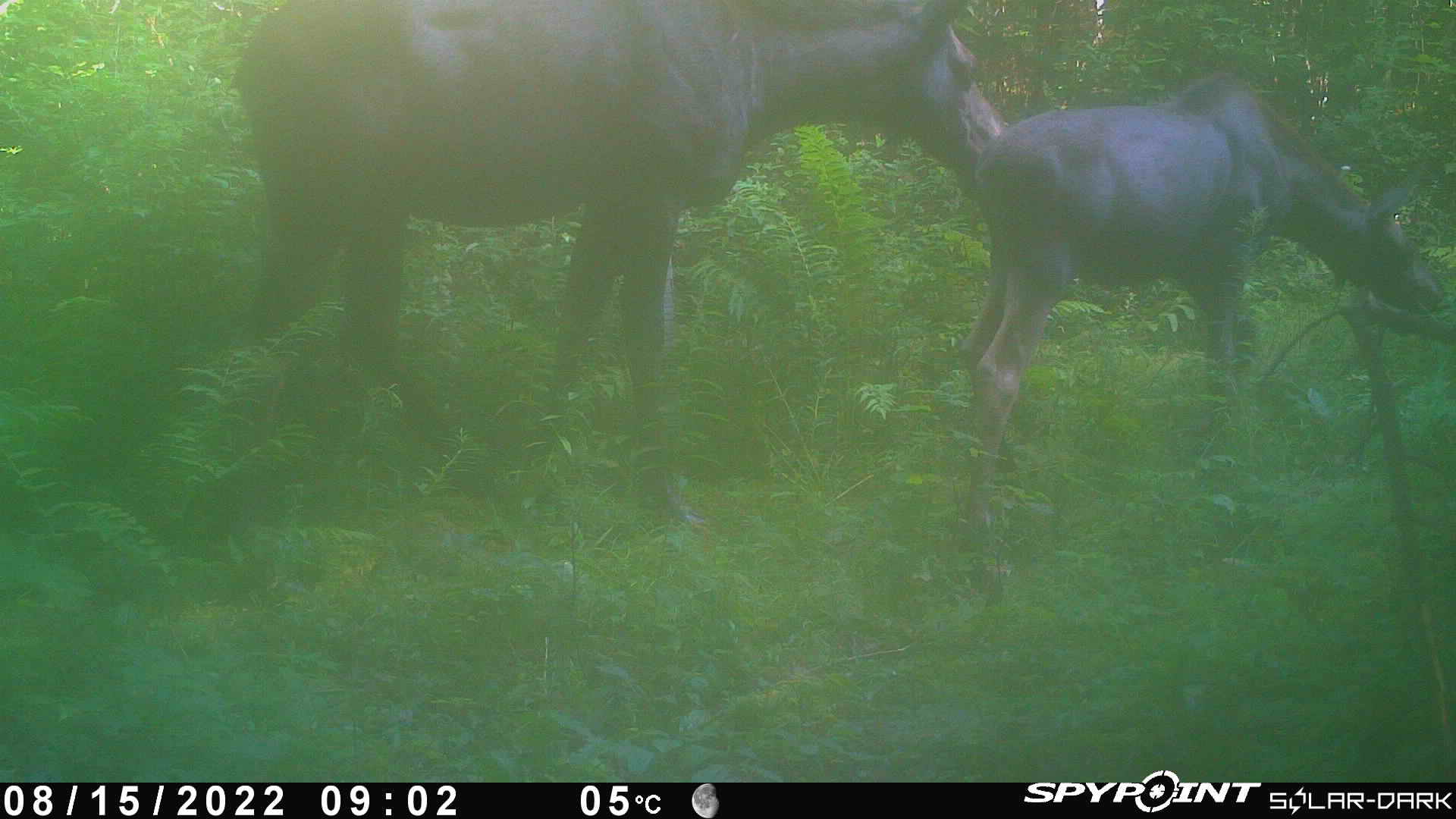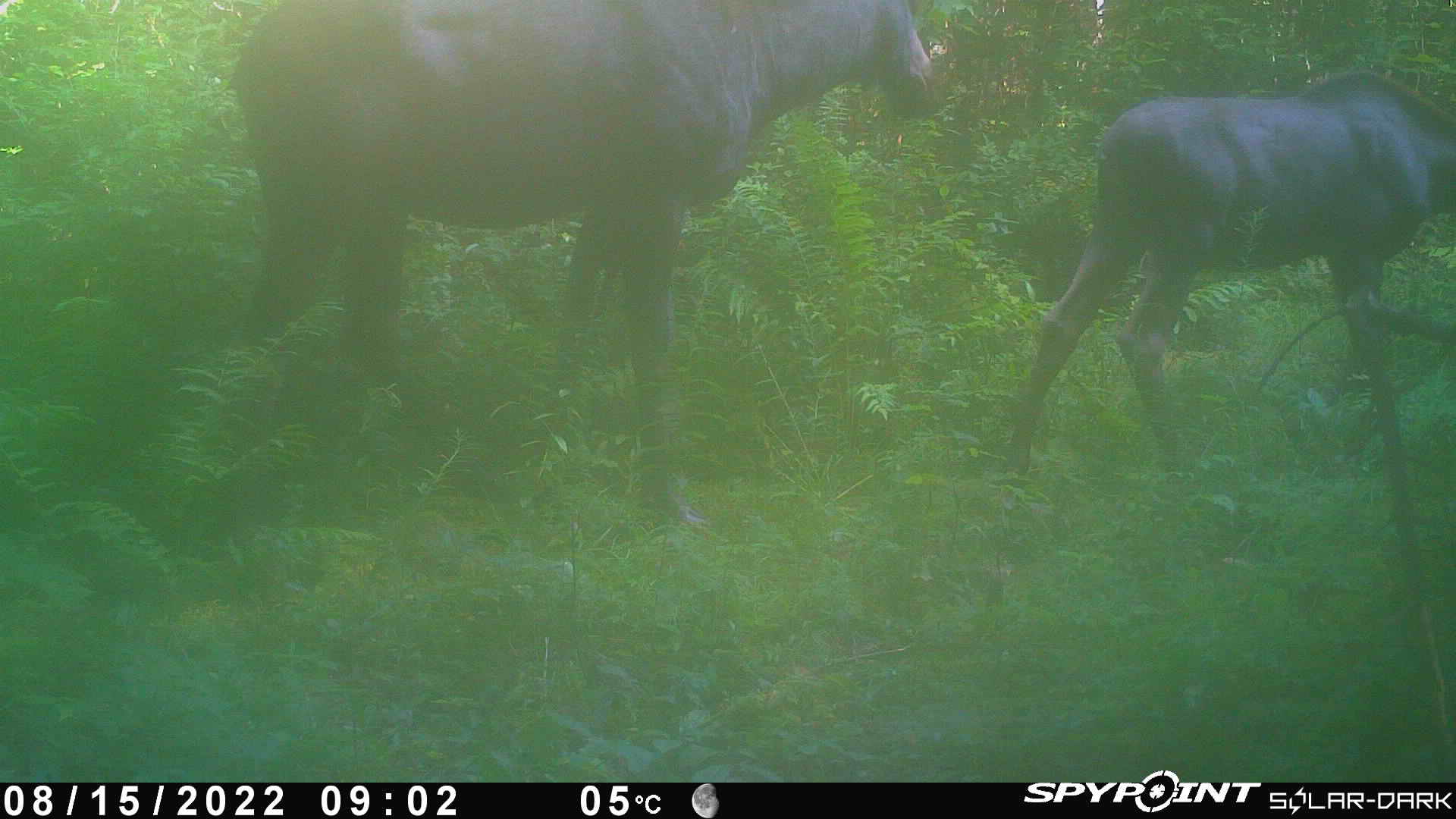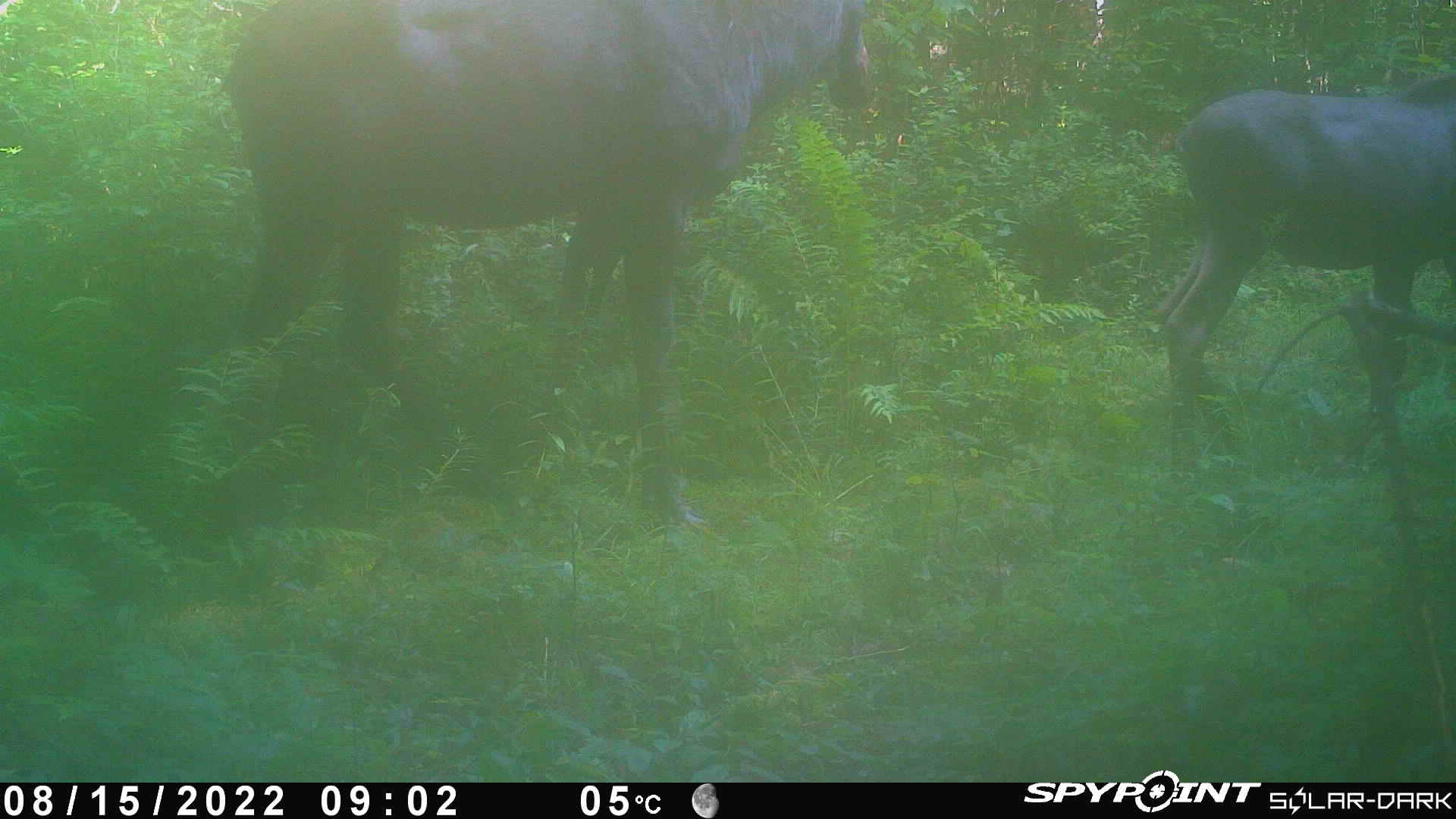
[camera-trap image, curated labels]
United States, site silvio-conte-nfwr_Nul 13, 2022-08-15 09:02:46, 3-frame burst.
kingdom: Animalia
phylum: Chordata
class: Mammalia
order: Artiodactyla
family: Cervidae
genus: Alces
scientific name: Alces alces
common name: moose